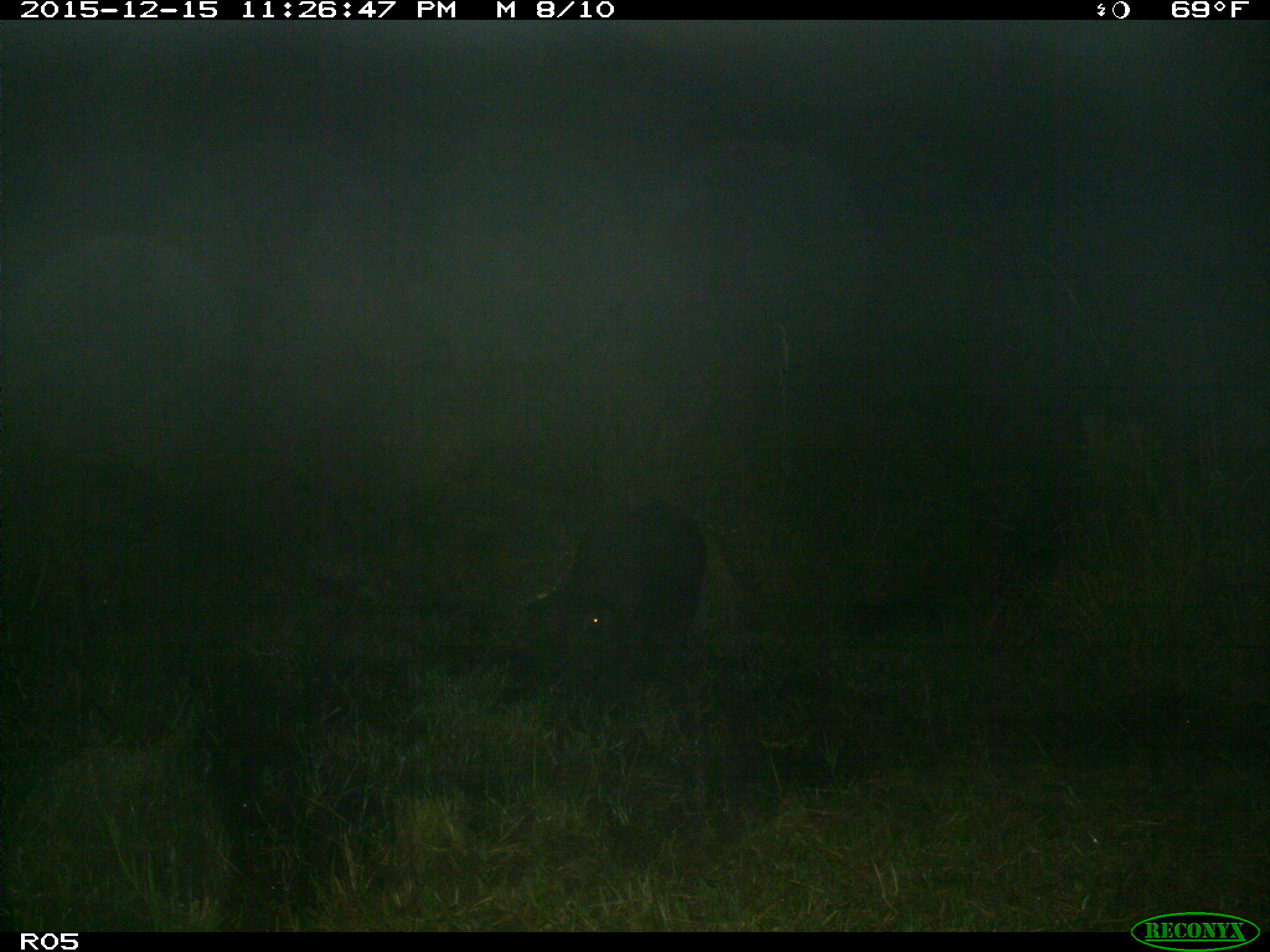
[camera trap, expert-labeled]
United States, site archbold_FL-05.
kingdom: Animalia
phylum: Chordata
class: Mammalia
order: Artiodactyla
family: Suidae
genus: Sus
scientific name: Sus scrofa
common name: wild boar